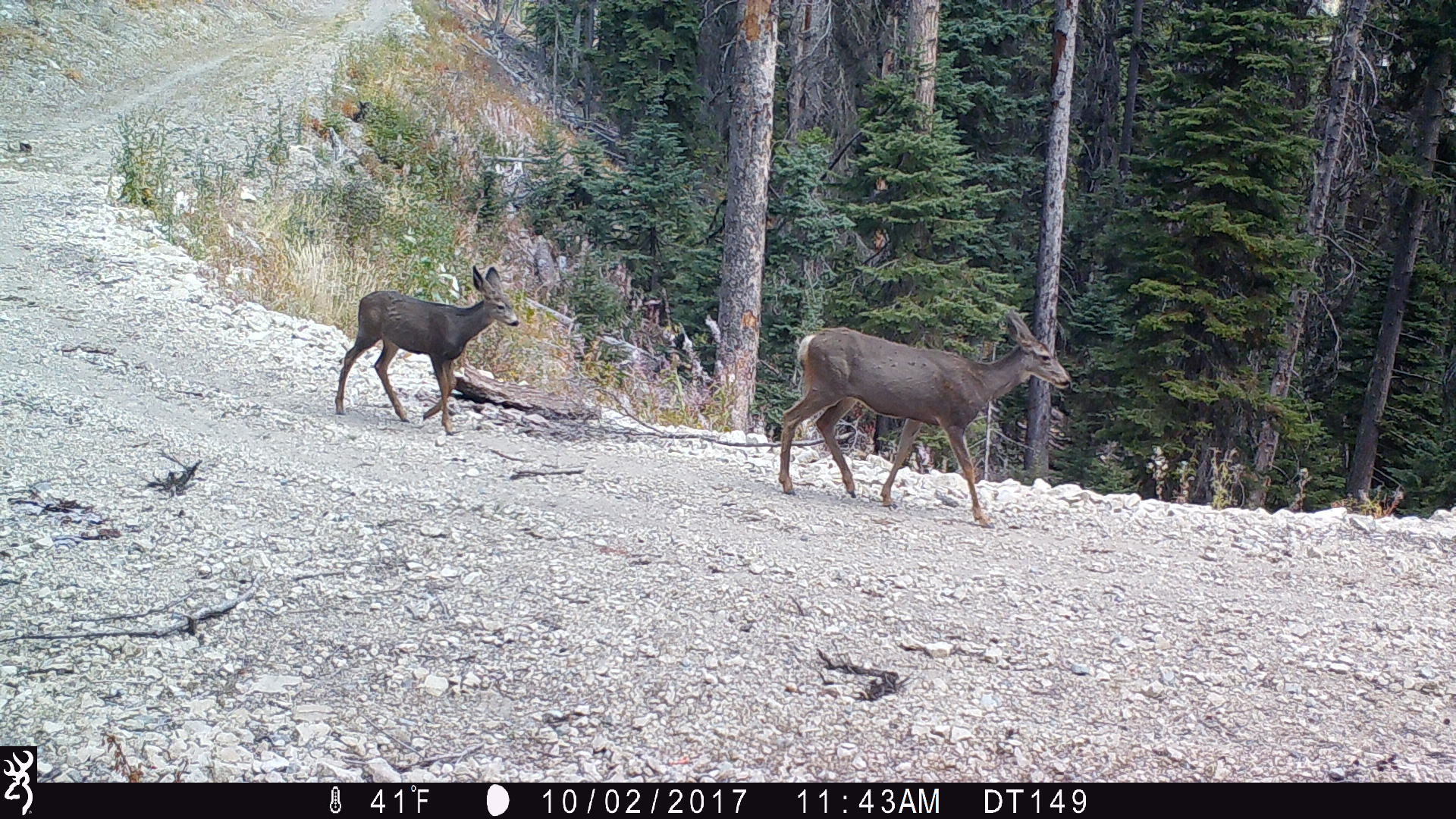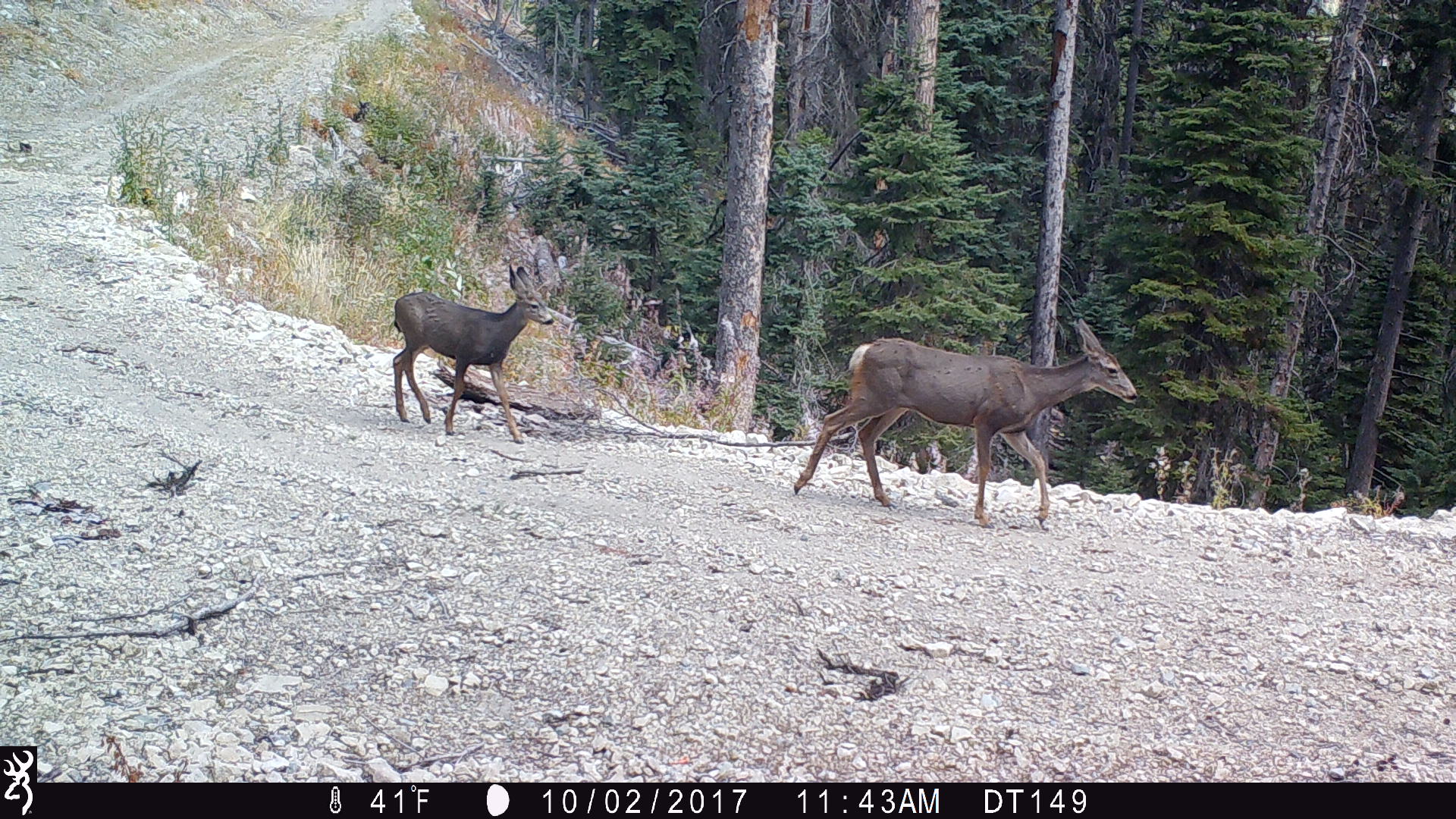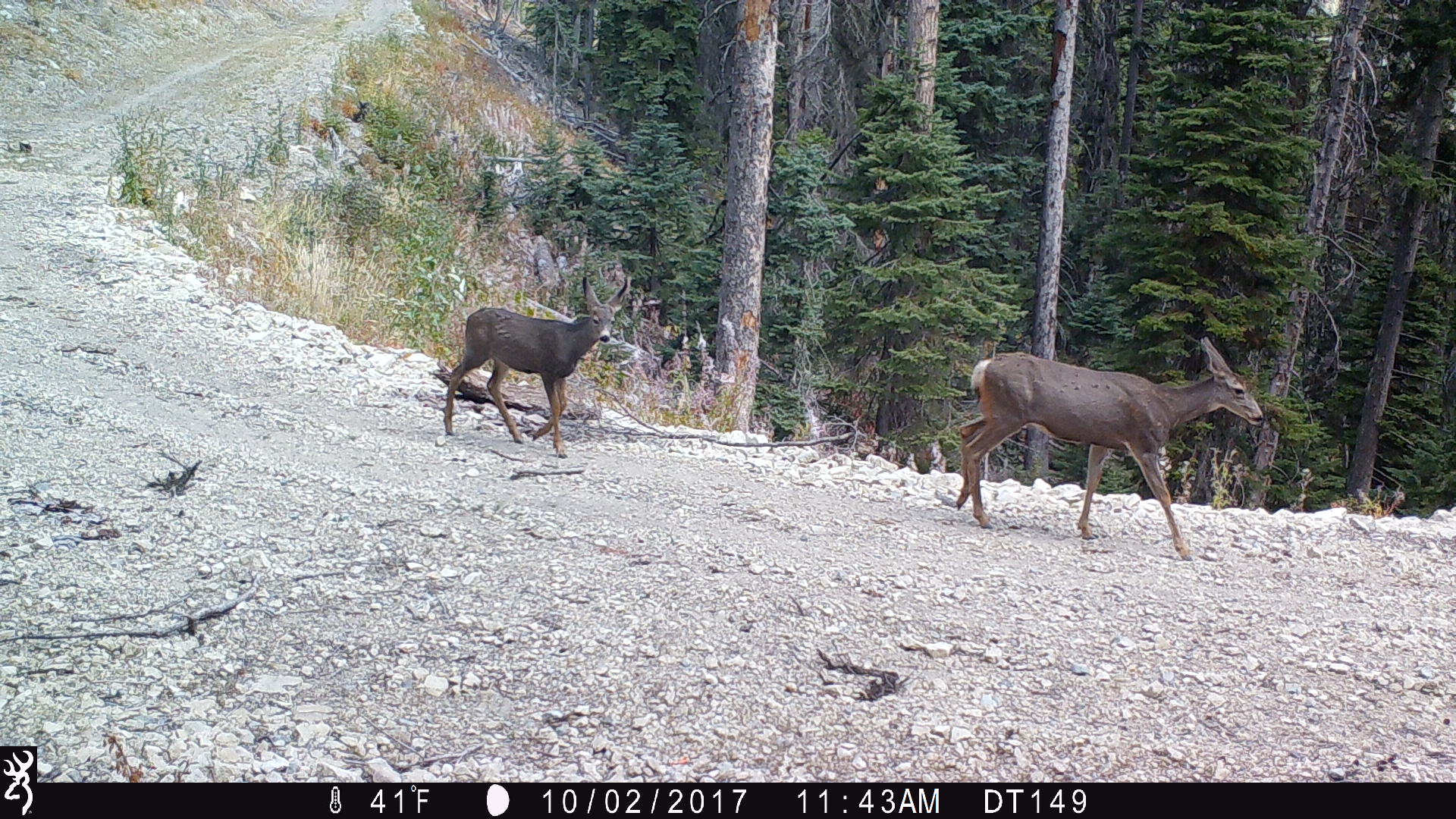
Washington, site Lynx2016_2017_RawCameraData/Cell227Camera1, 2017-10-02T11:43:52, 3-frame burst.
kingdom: Animalia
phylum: Chordata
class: Mammalia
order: Artiodactyla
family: Cervidae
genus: Odocoileus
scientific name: Odocoileus hemionus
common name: mule deer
Odocoileus hemionus (mule deer). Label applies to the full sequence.